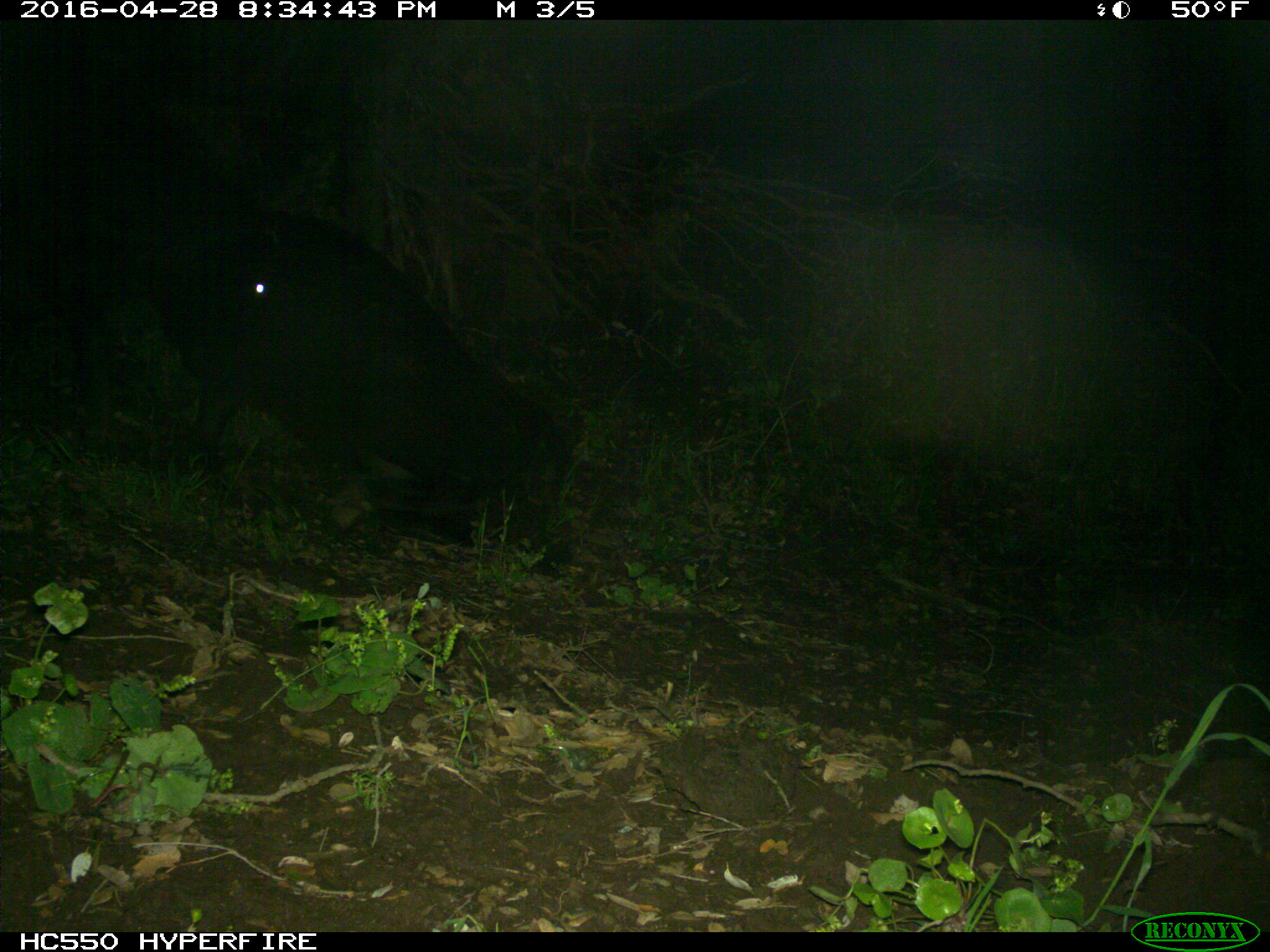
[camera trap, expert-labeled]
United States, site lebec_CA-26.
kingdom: Animalia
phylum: Chordata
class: Mammalia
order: Artiodactyla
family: Bovidae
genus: Bos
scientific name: Bos taurus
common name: domestic cow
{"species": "Bos taurus (domestic cow)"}